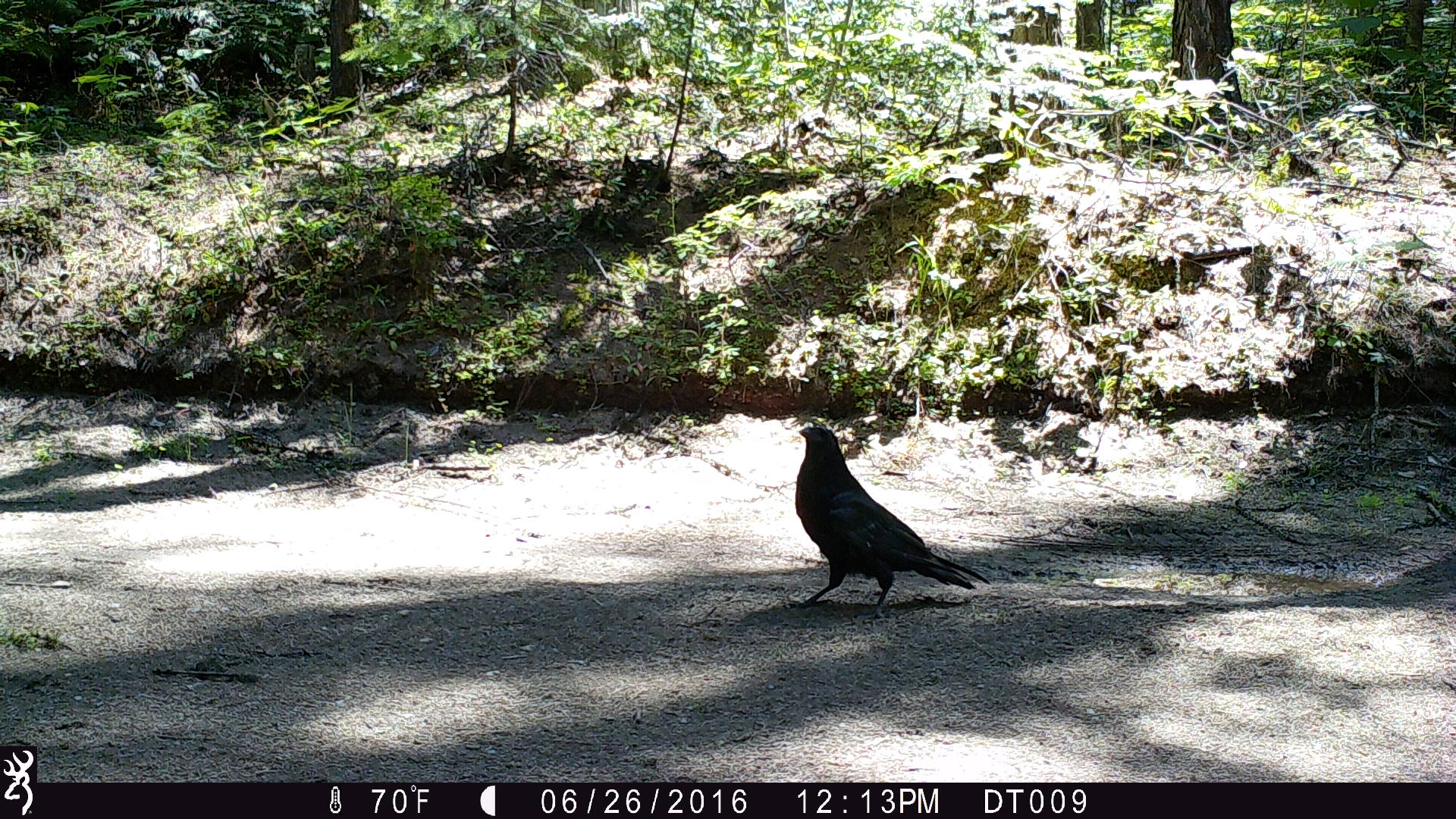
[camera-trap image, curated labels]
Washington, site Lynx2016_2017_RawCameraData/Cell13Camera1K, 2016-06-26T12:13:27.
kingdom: Animalia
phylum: Chordata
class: Aves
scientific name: Aves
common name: birds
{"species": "Aves (birds)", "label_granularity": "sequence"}